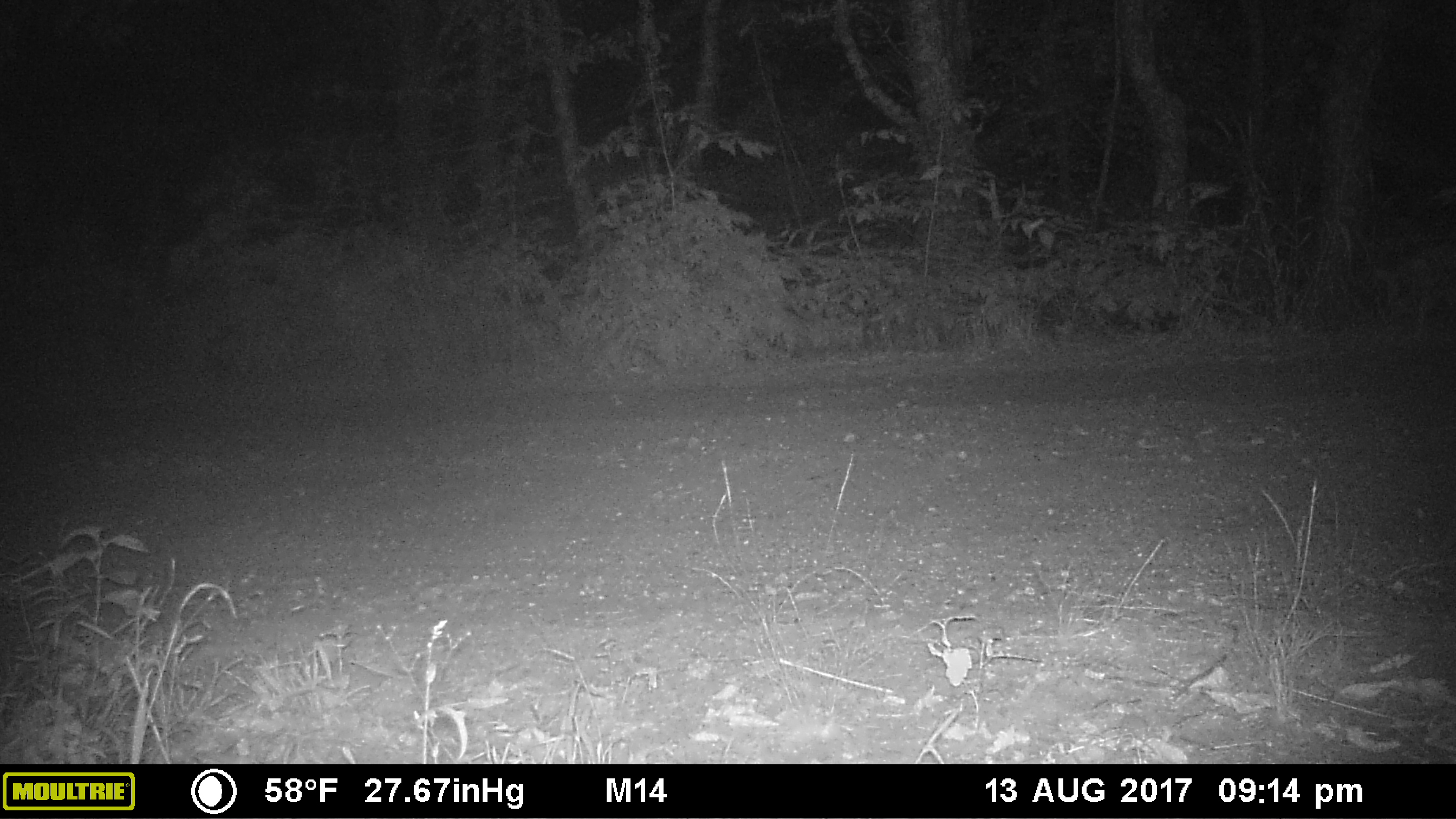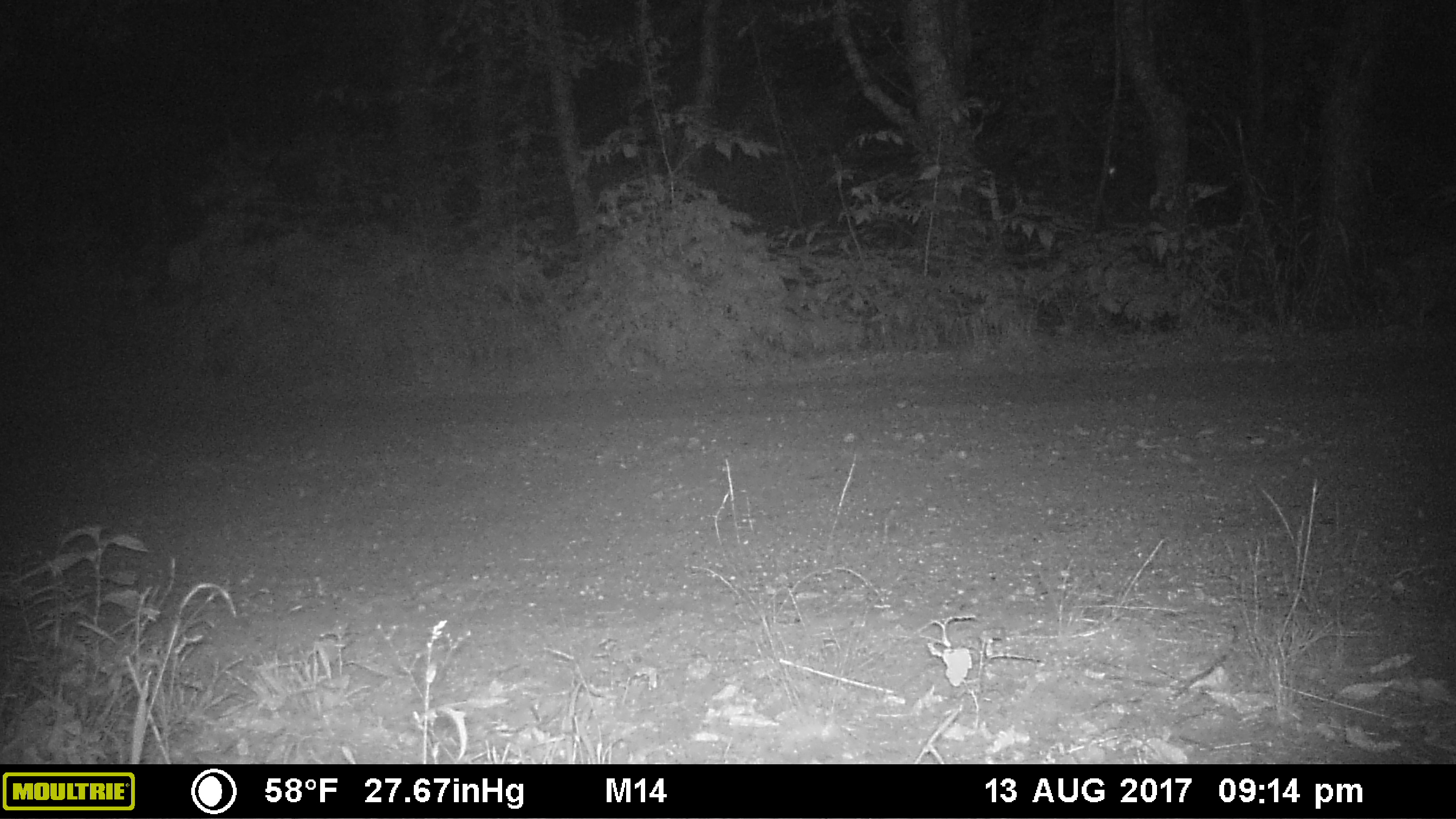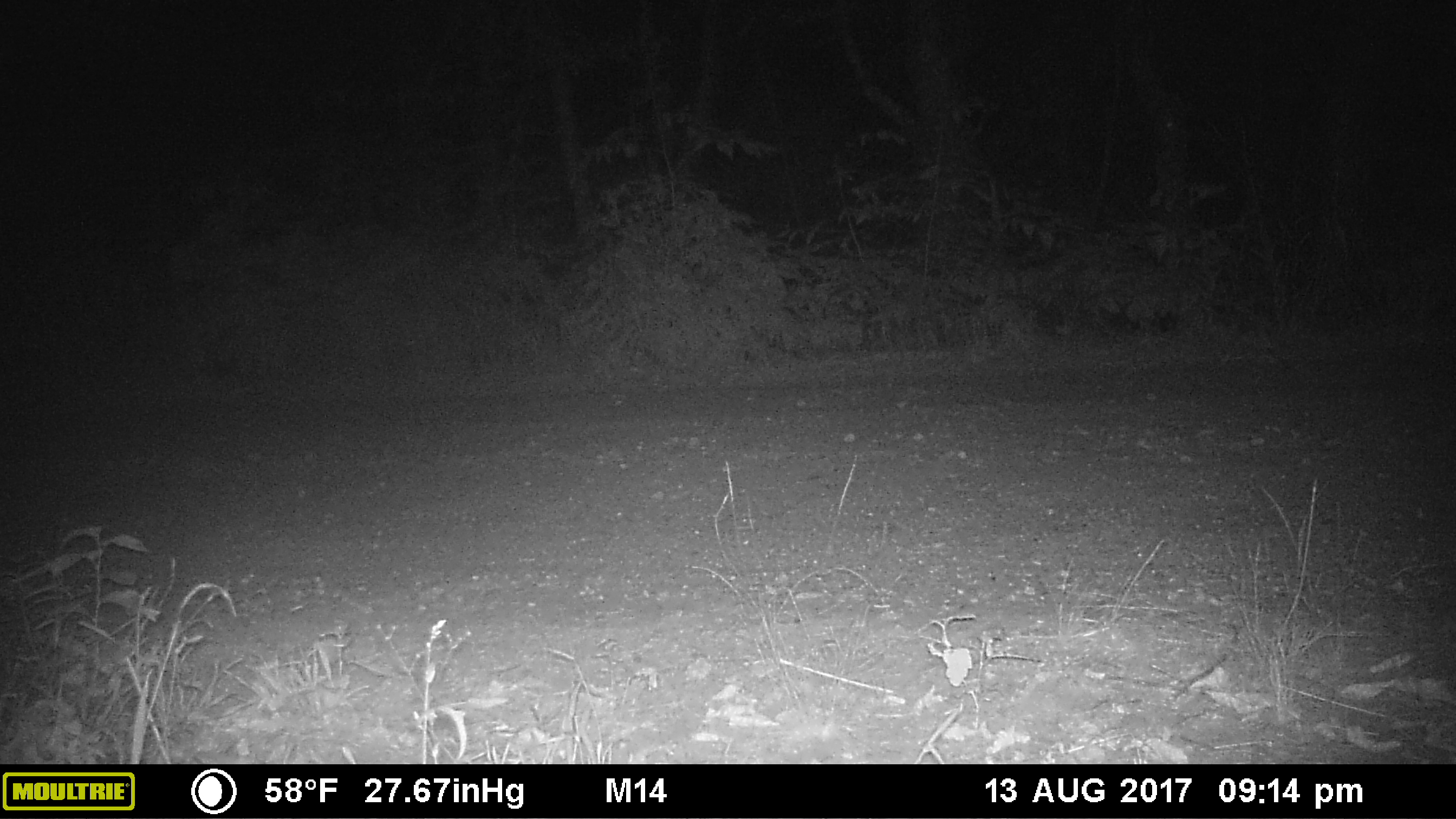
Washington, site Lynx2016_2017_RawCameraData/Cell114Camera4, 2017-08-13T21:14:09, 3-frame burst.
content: no animal present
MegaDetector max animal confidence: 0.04